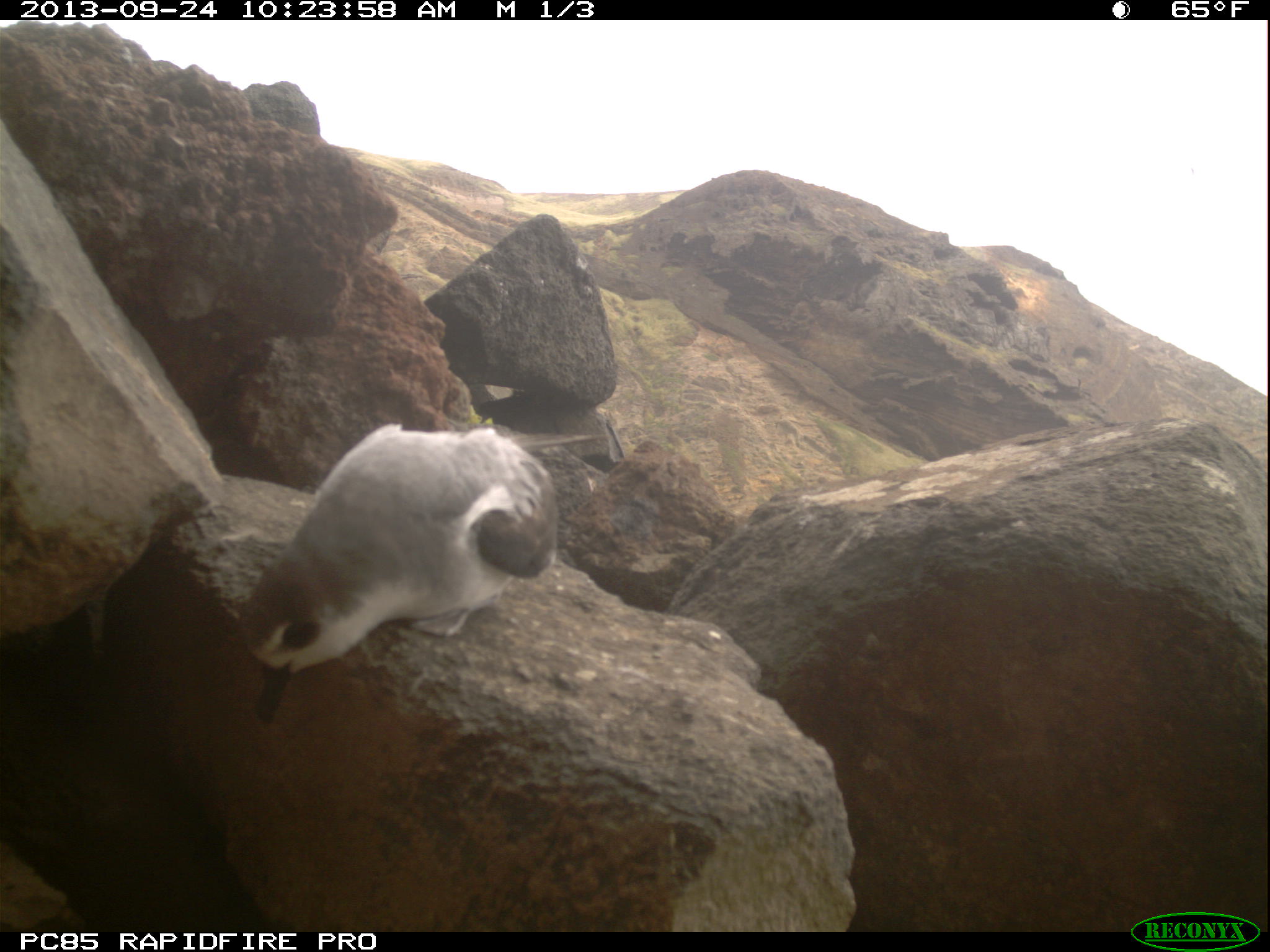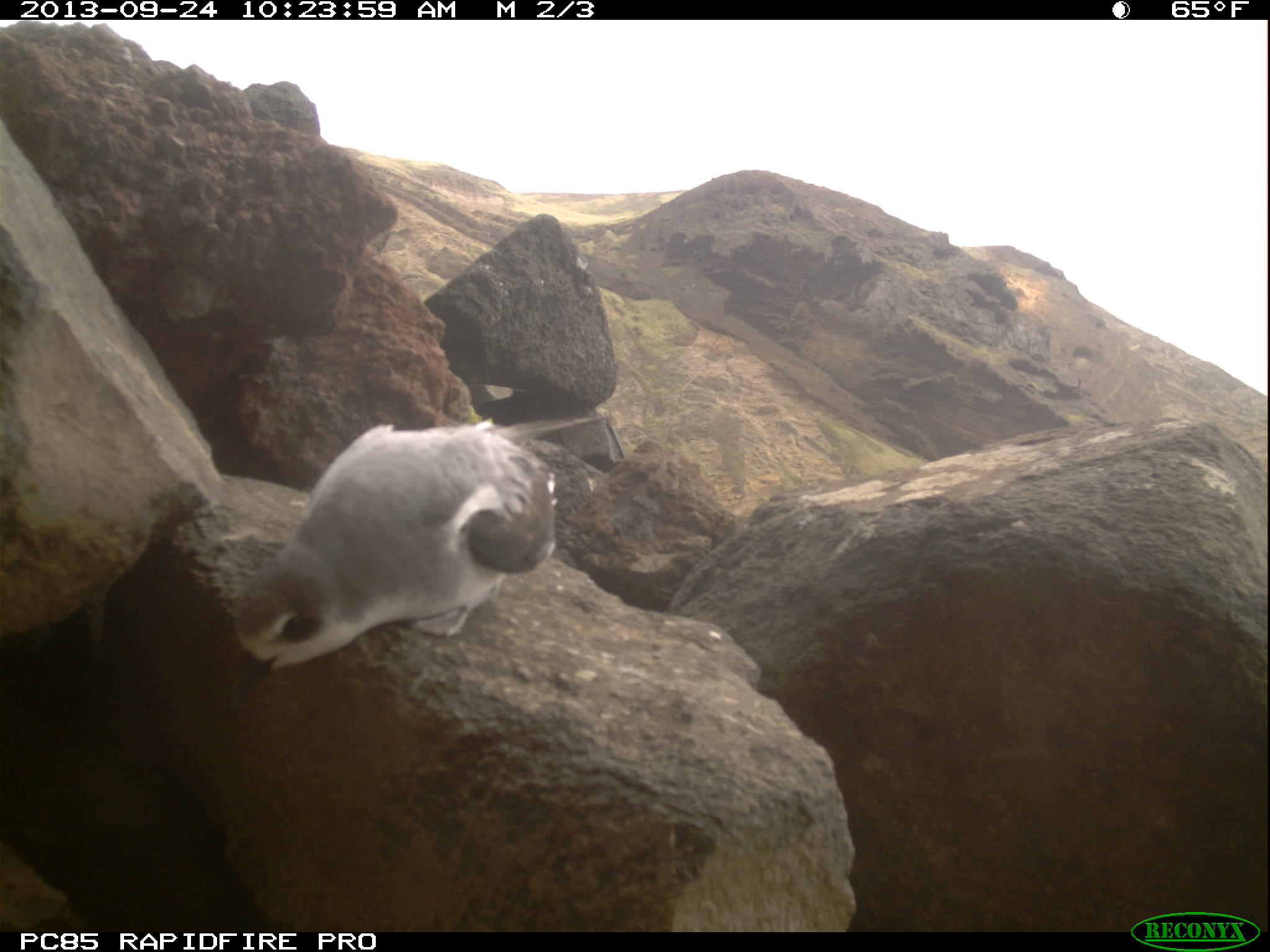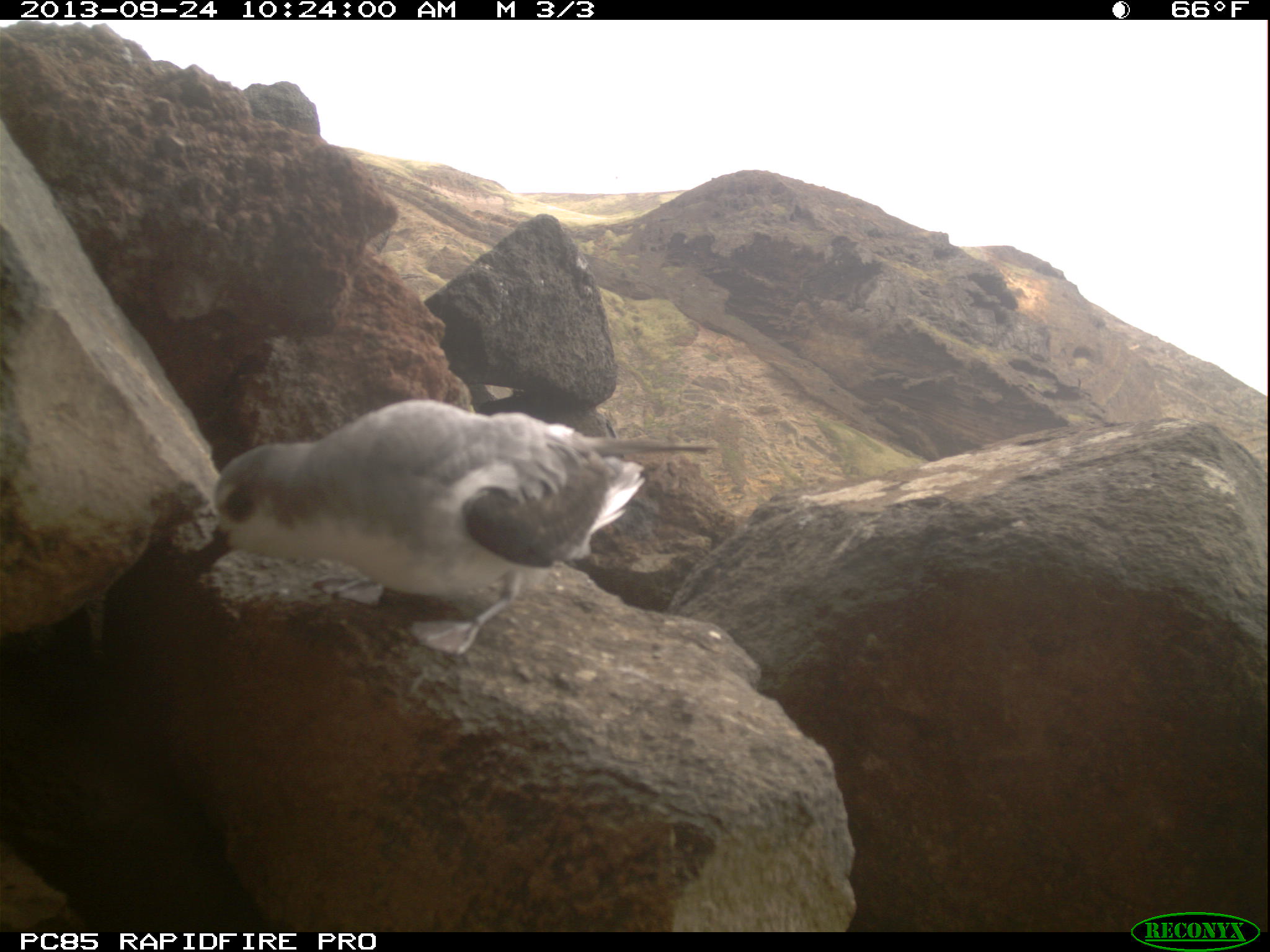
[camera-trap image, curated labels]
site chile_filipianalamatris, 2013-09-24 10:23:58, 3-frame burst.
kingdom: Animalia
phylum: Chordata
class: Aves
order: Procellariiformes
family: Procellariidae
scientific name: Procellariidae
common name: petrel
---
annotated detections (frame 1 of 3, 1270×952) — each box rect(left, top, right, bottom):
petrel: rect(232, 426, 559, 705)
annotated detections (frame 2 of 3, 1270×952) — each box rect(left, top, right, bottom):
petrel: rect(221, 420, 562, 672)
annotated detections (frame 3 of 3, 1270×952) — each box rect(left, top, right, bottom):
petrel: rect(199, 394, 716, 661)